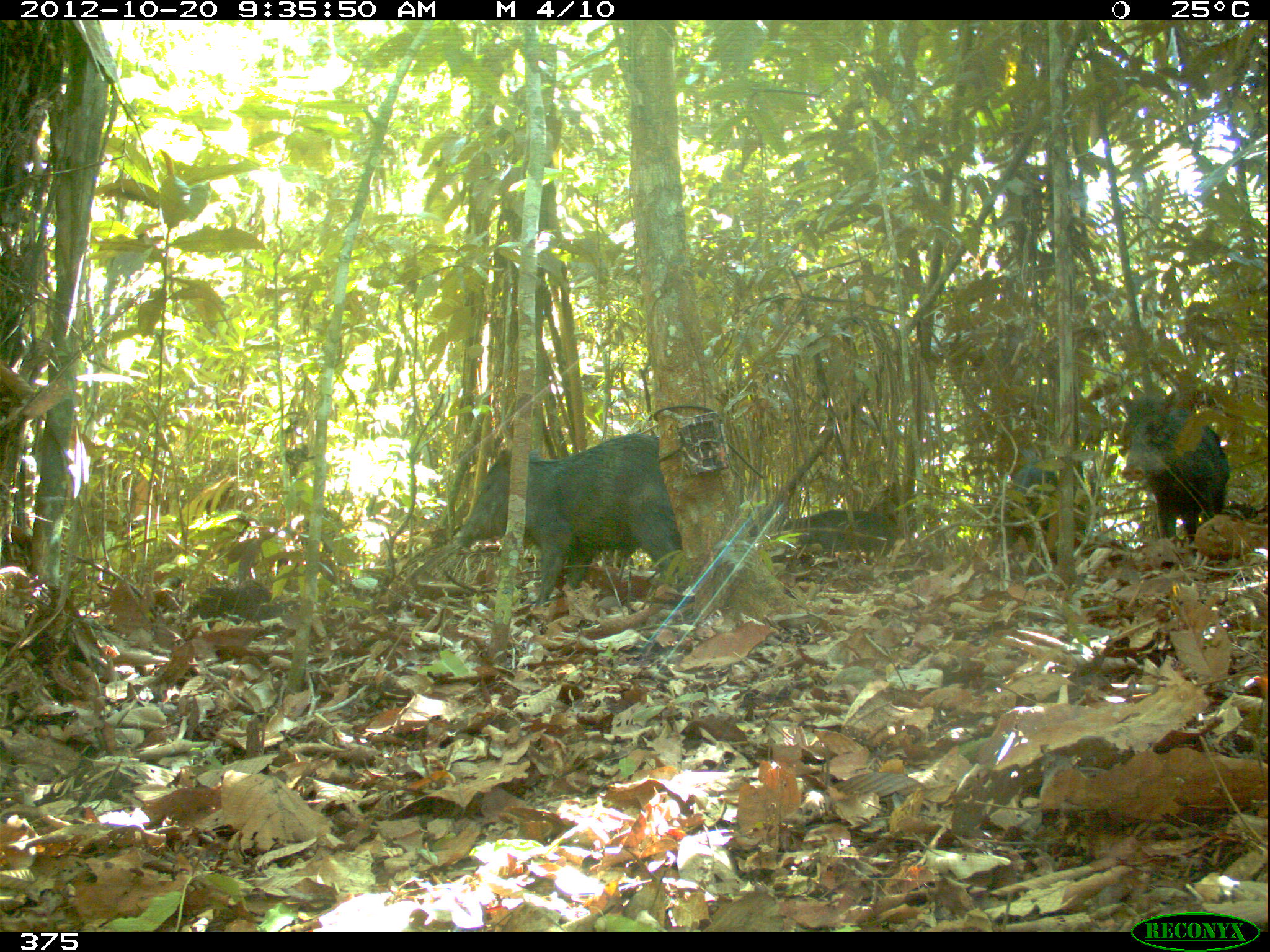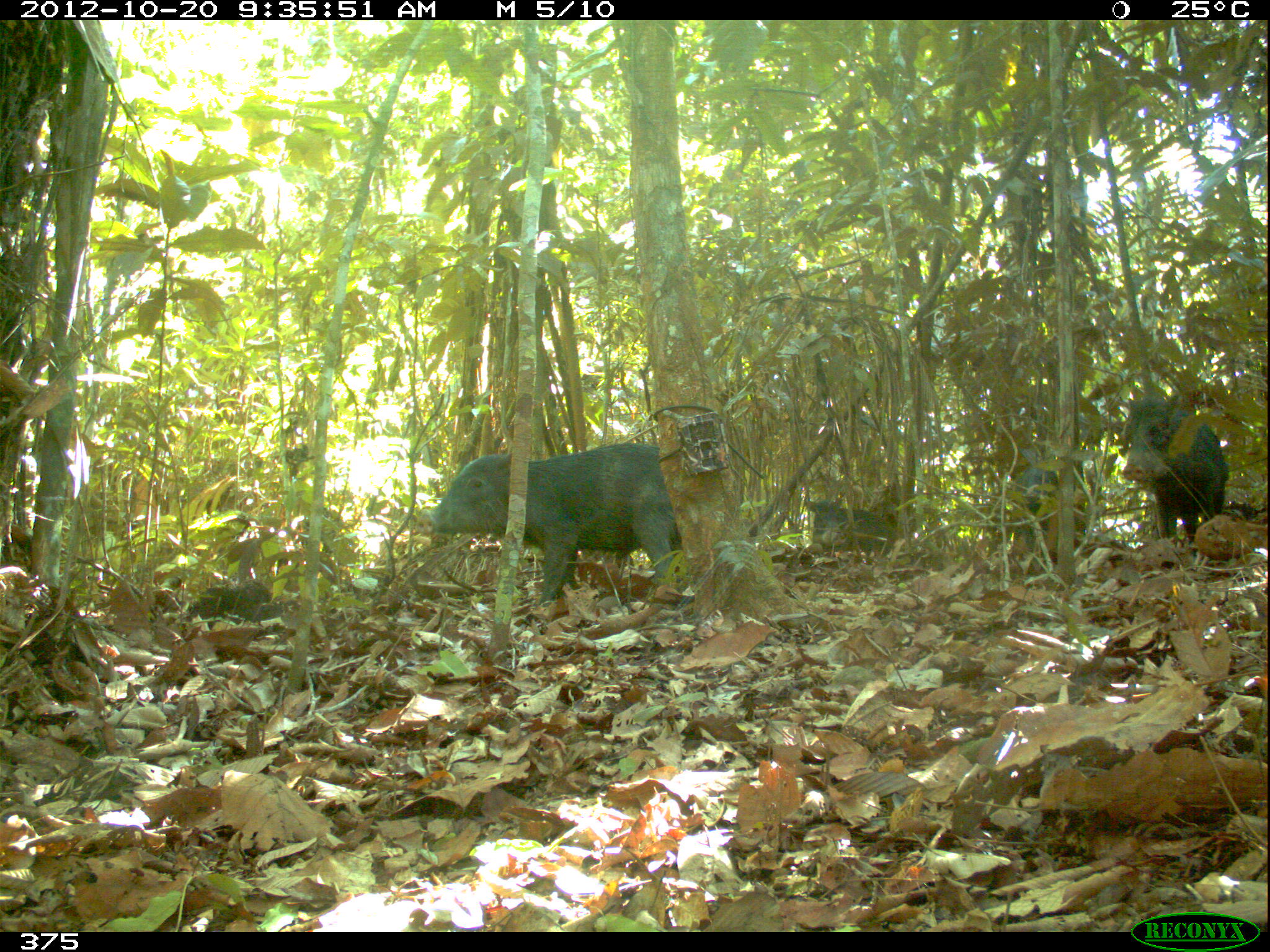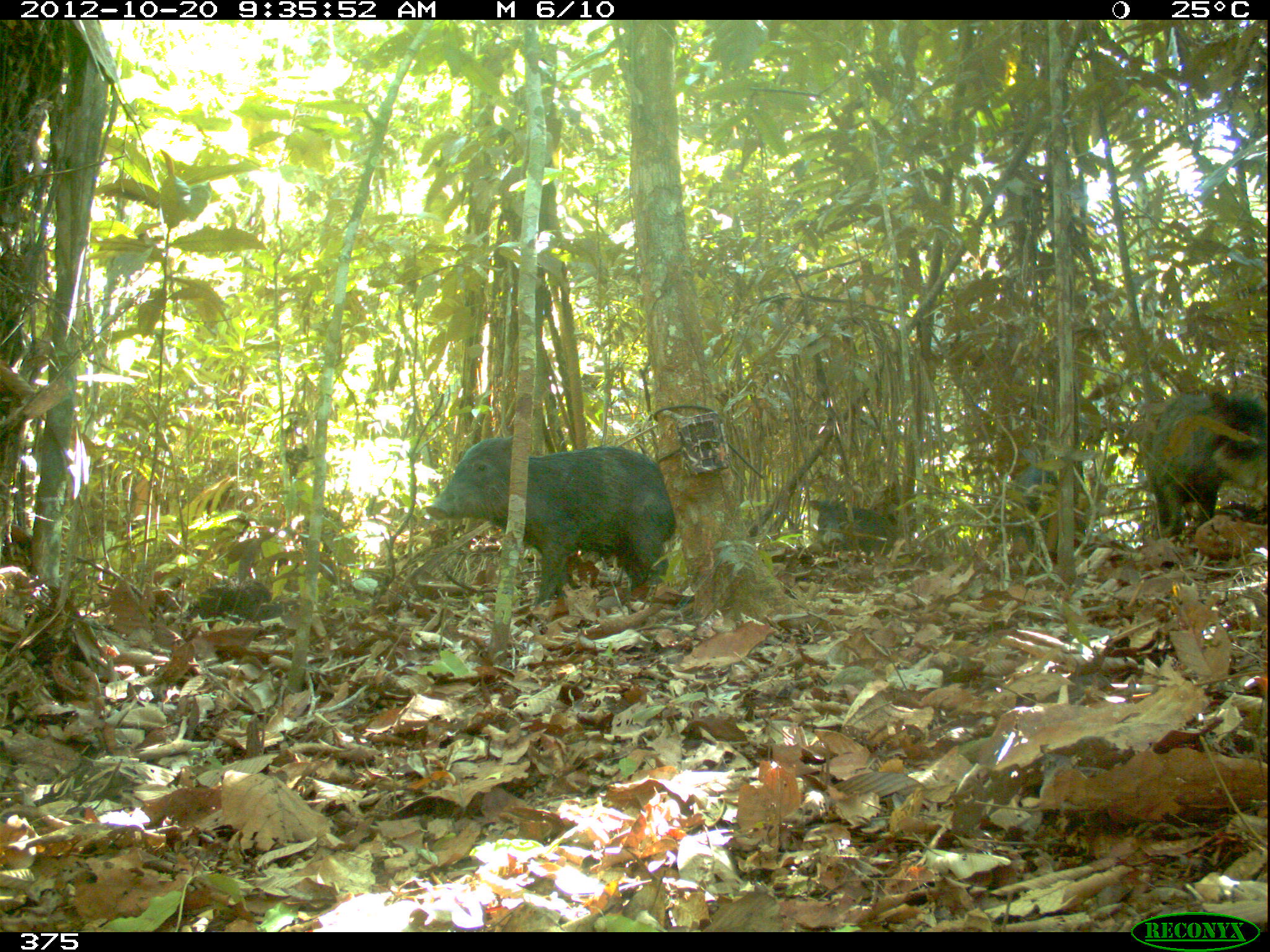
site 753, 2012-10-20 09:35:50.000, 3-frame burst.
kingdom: Animalia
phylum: Chordata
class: Mammalia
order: Artiodactyla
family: Tayassuidae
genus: Tayassu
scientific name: Tayassu pecari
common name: white-lipped peccary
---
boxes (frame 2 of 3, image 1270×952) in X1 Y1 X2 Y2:
tayassu pecari: 414 439 679 621; 1120 393 1229 555; 1002 460 1073 547; 801 499 897 551